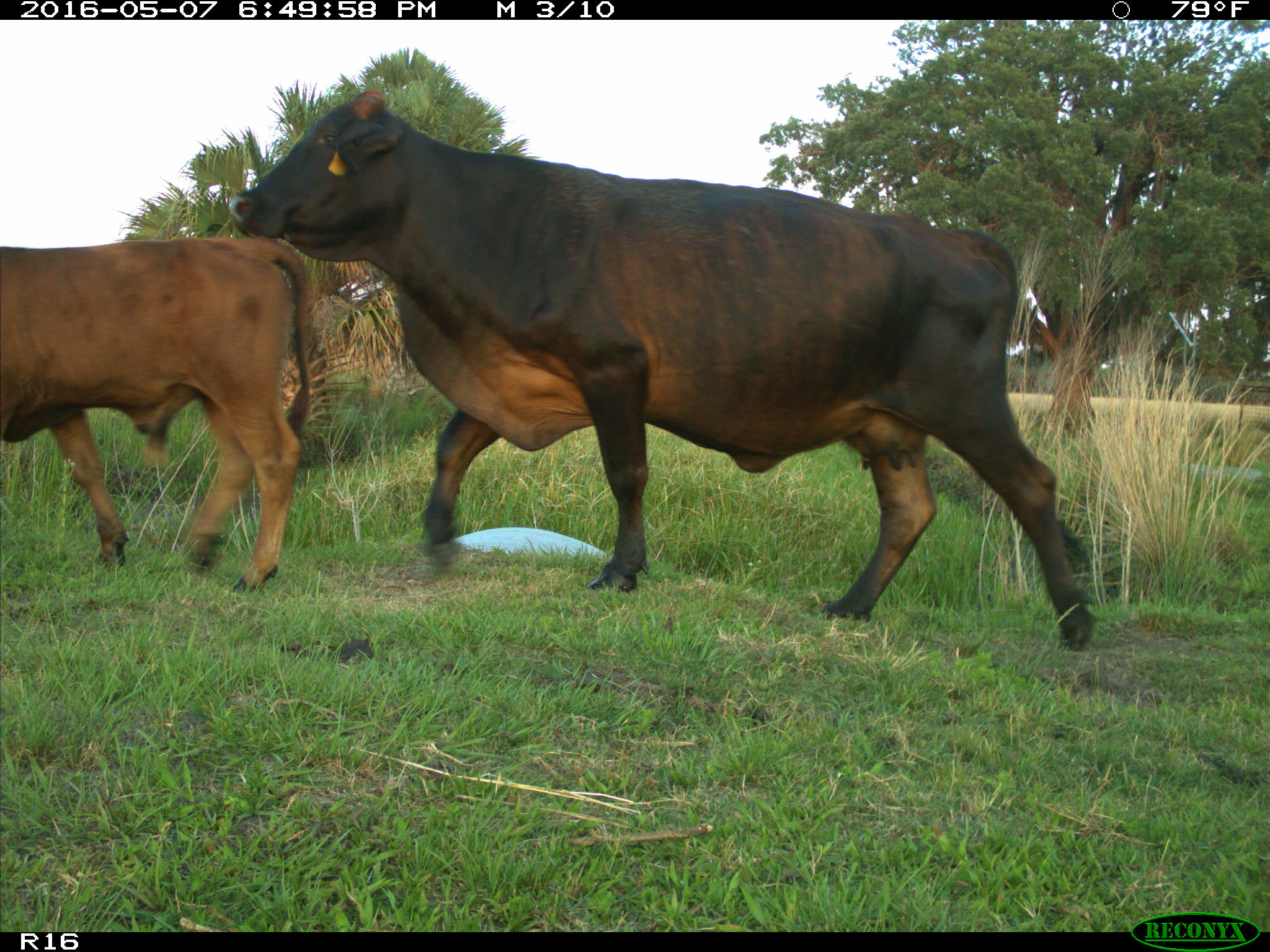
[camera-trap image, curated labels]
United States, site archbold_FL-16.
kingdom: Animalia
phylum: Chordata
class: Mammalia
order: Artiodactyla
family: Bovidae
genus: Bos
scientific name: Bos taurus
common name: domestic cow